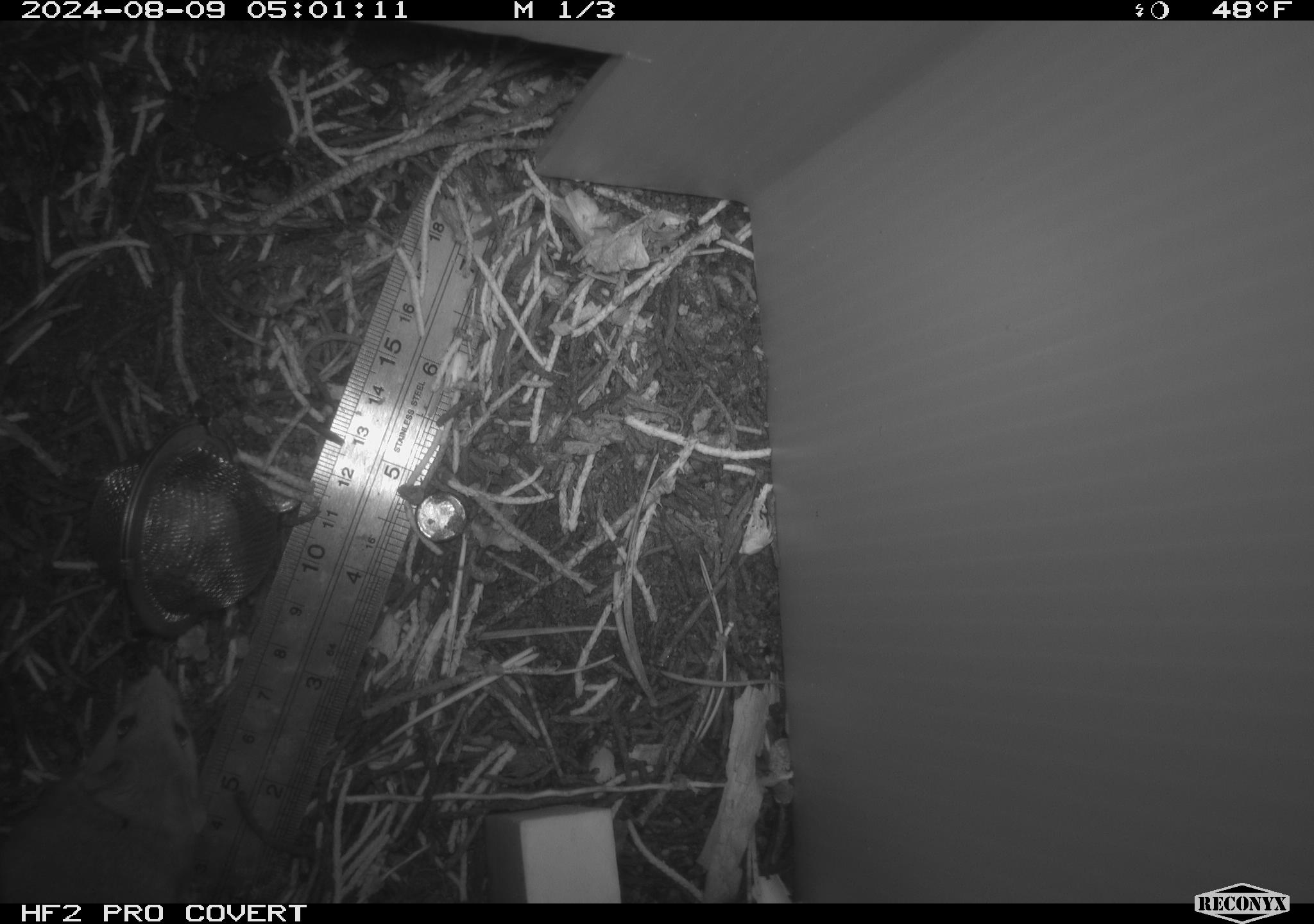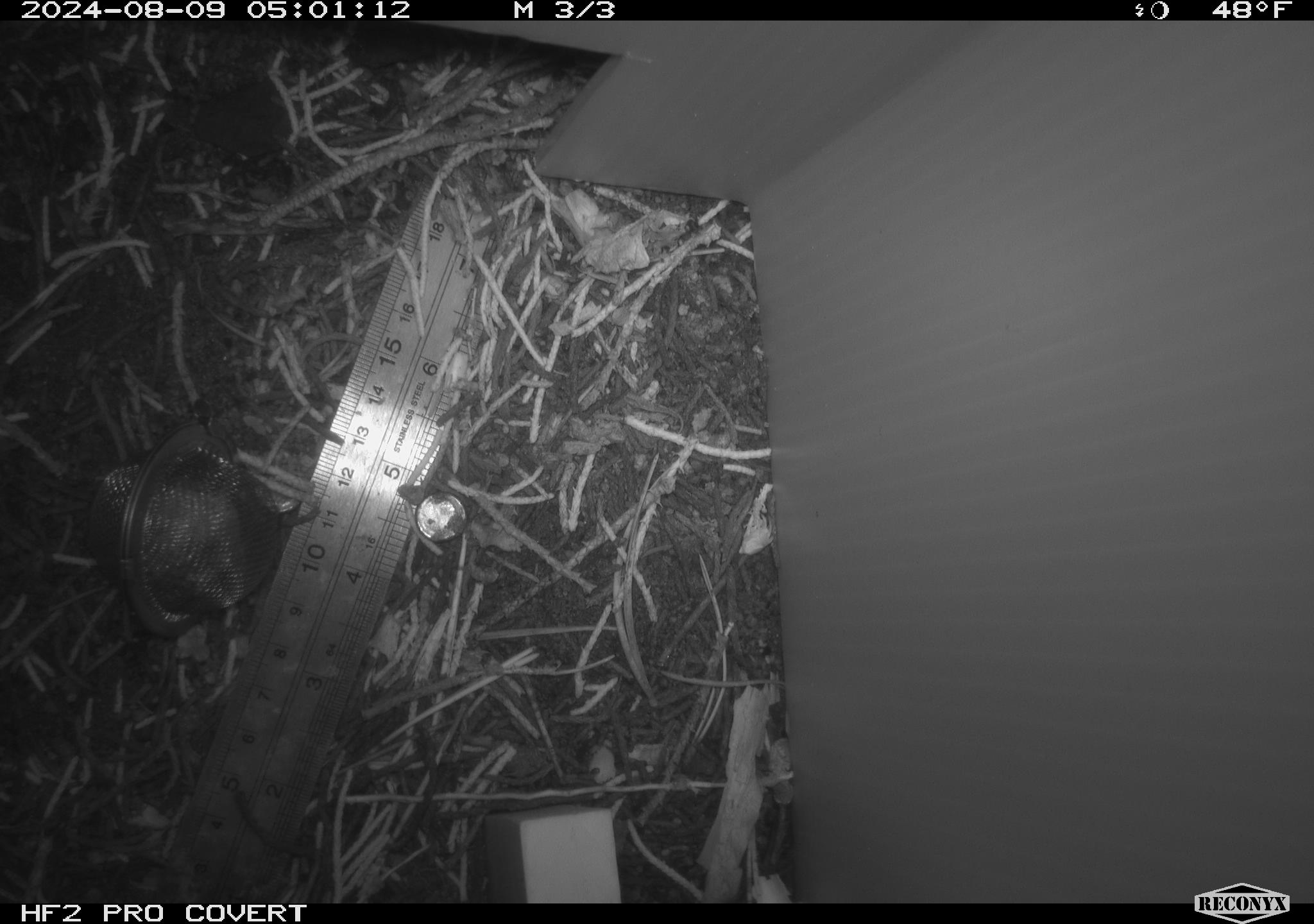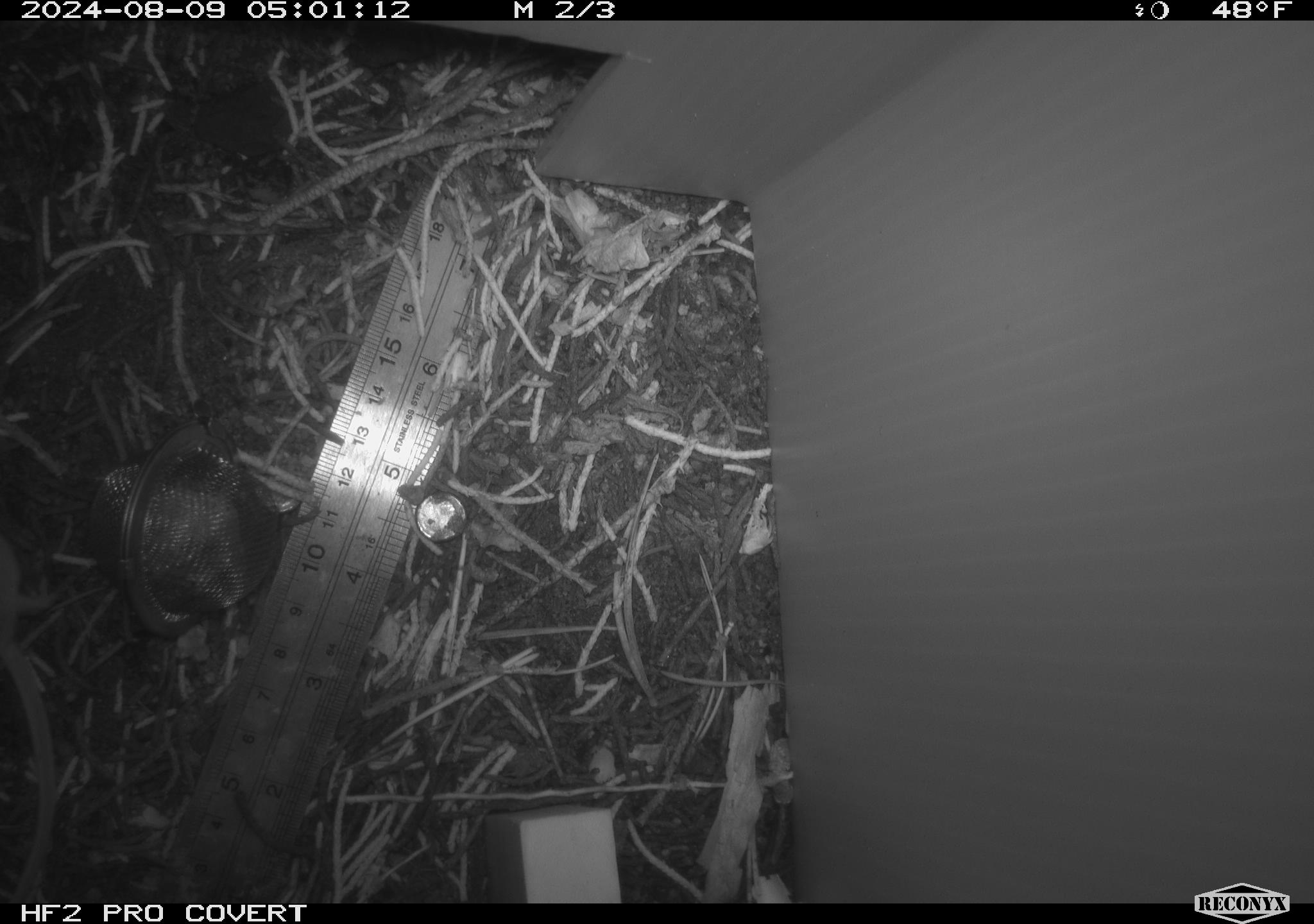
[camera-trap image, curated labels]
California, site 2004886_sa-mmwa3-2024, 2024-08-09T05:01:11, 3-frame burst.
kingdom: Animalia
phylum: Chordata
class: Mammalia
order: Rodentia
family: Sciuridae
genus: Neotamias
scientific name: Neotamias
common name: western chipmunks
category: neotamias species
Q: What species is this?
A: Neotamias species (western chipmunks) (Neotamias).